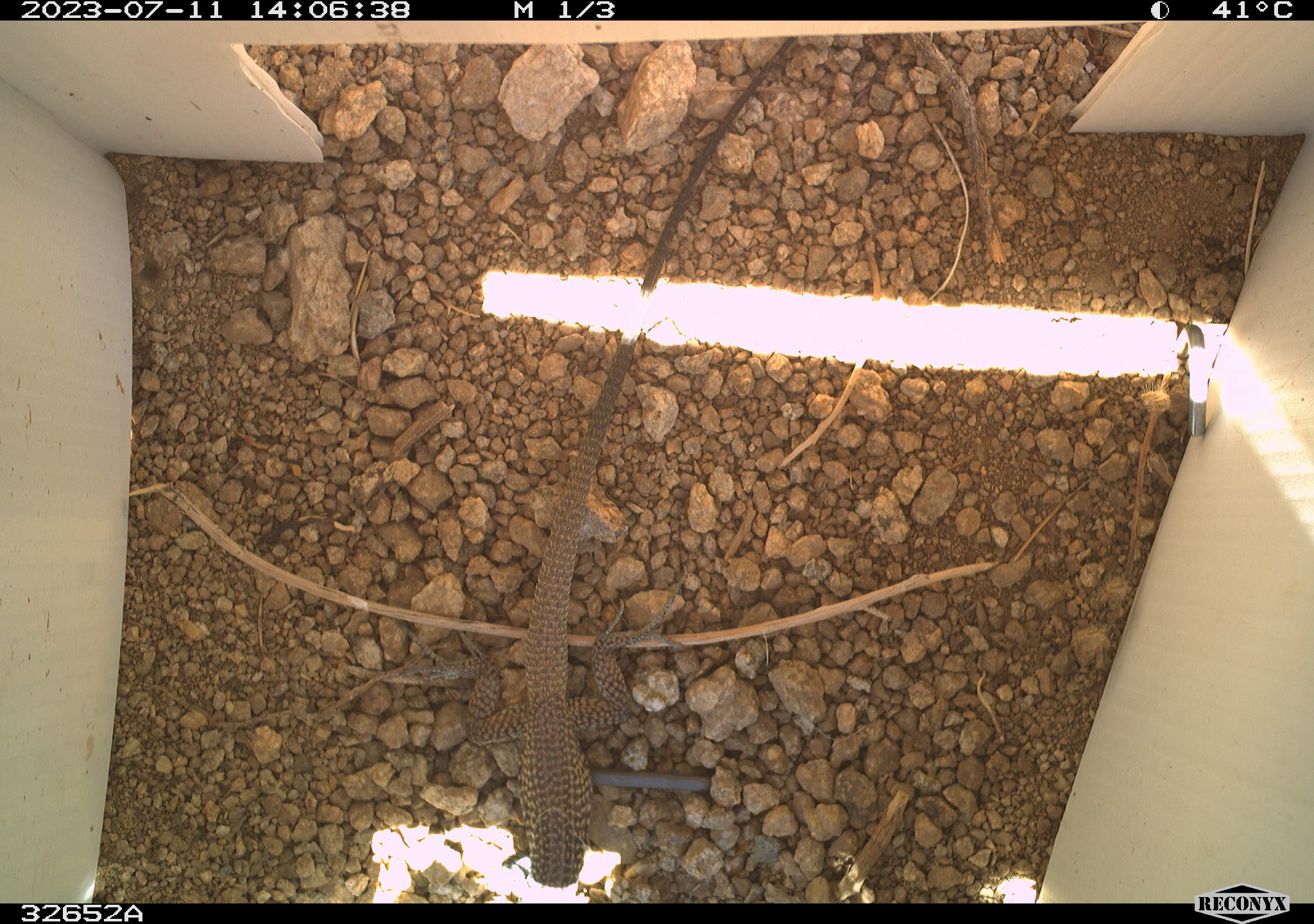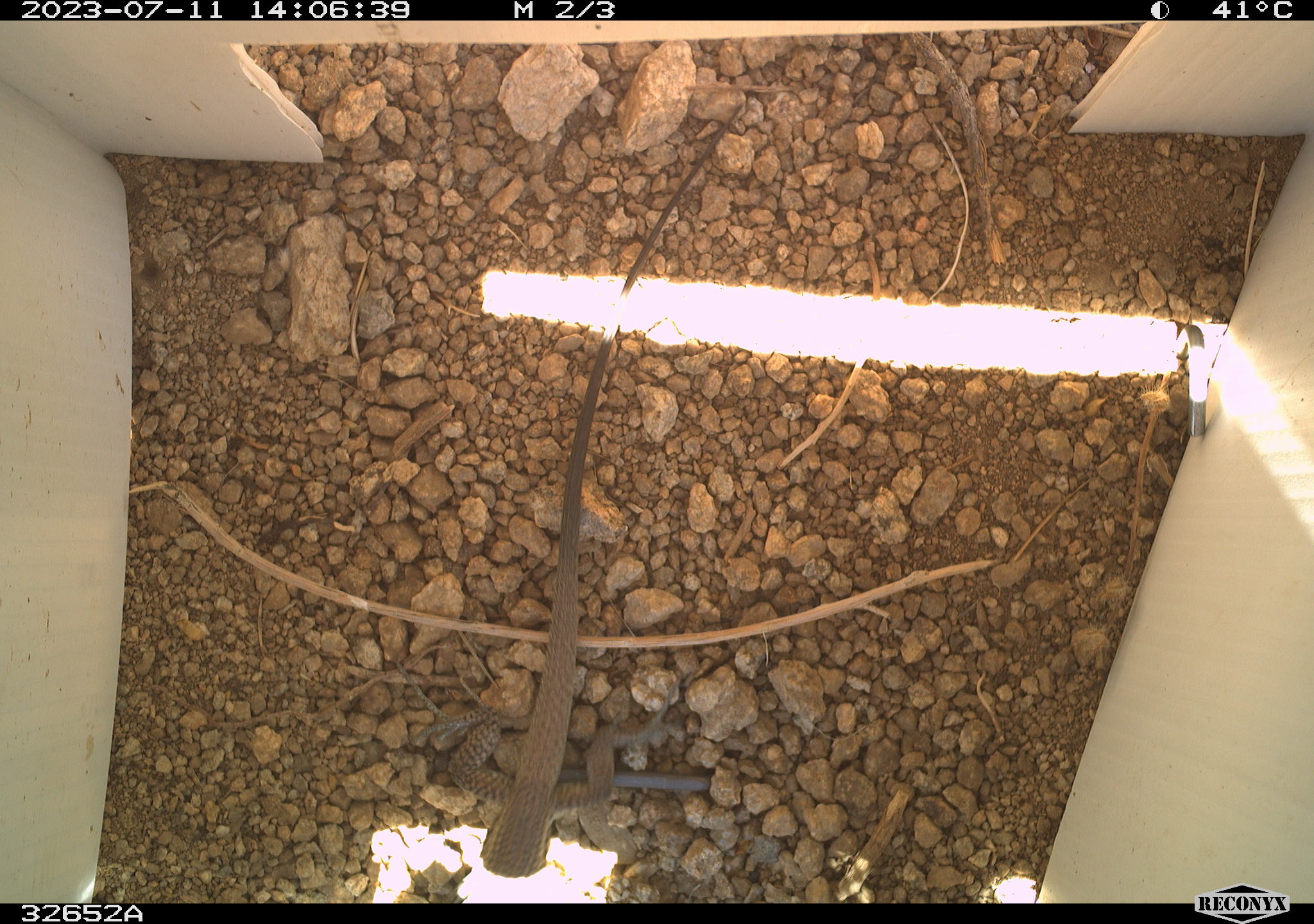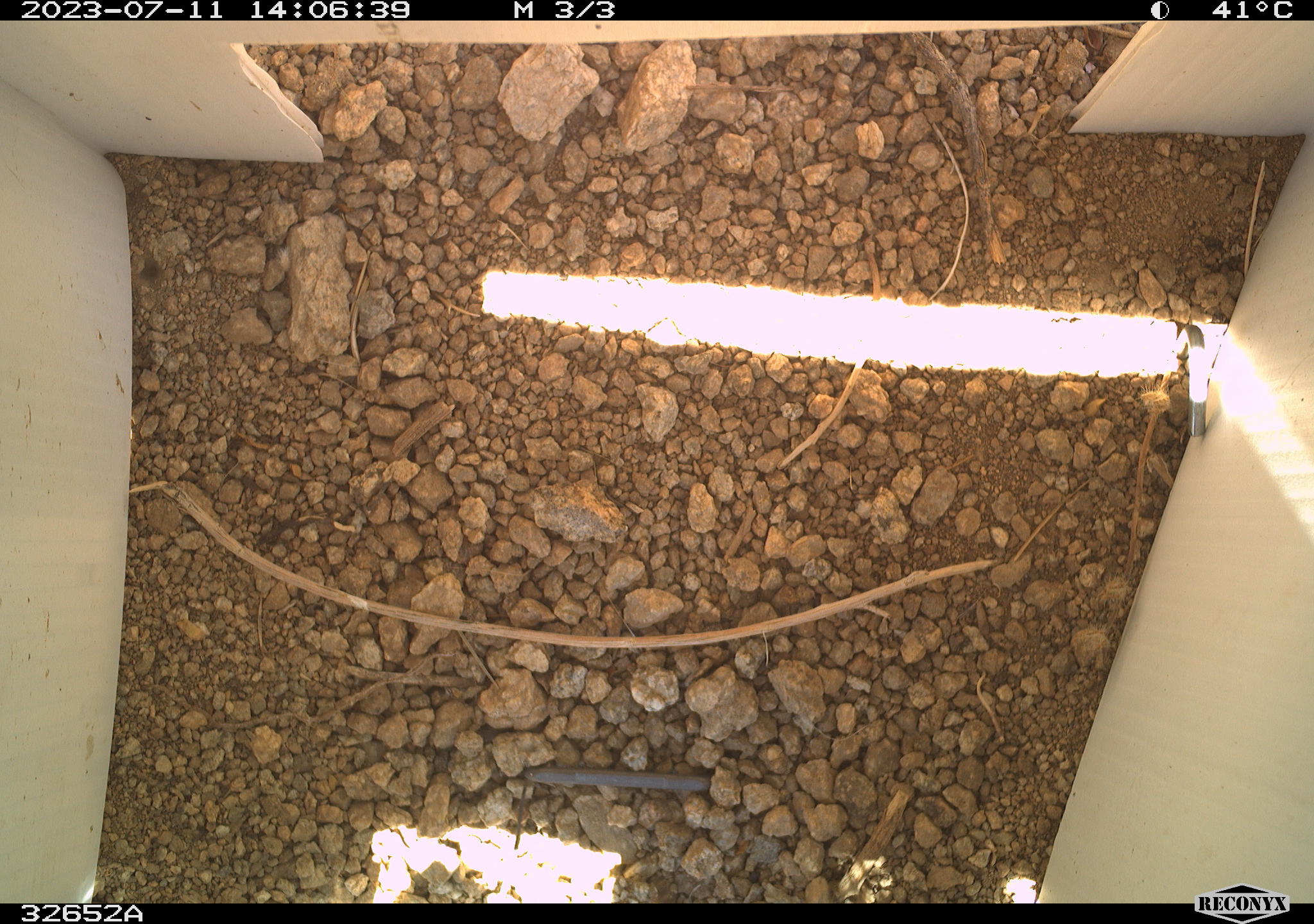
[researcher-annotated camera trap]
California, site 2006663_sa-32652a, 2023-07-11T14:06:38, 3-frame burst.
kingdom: Animalia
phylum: Chordata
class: Reptilia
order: Squamata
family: Teiidae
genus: Aspidoscelis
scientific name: Aspidoscelis tigris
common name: western whiptail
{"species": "western whiptail (Aspidoscelis tigris)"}